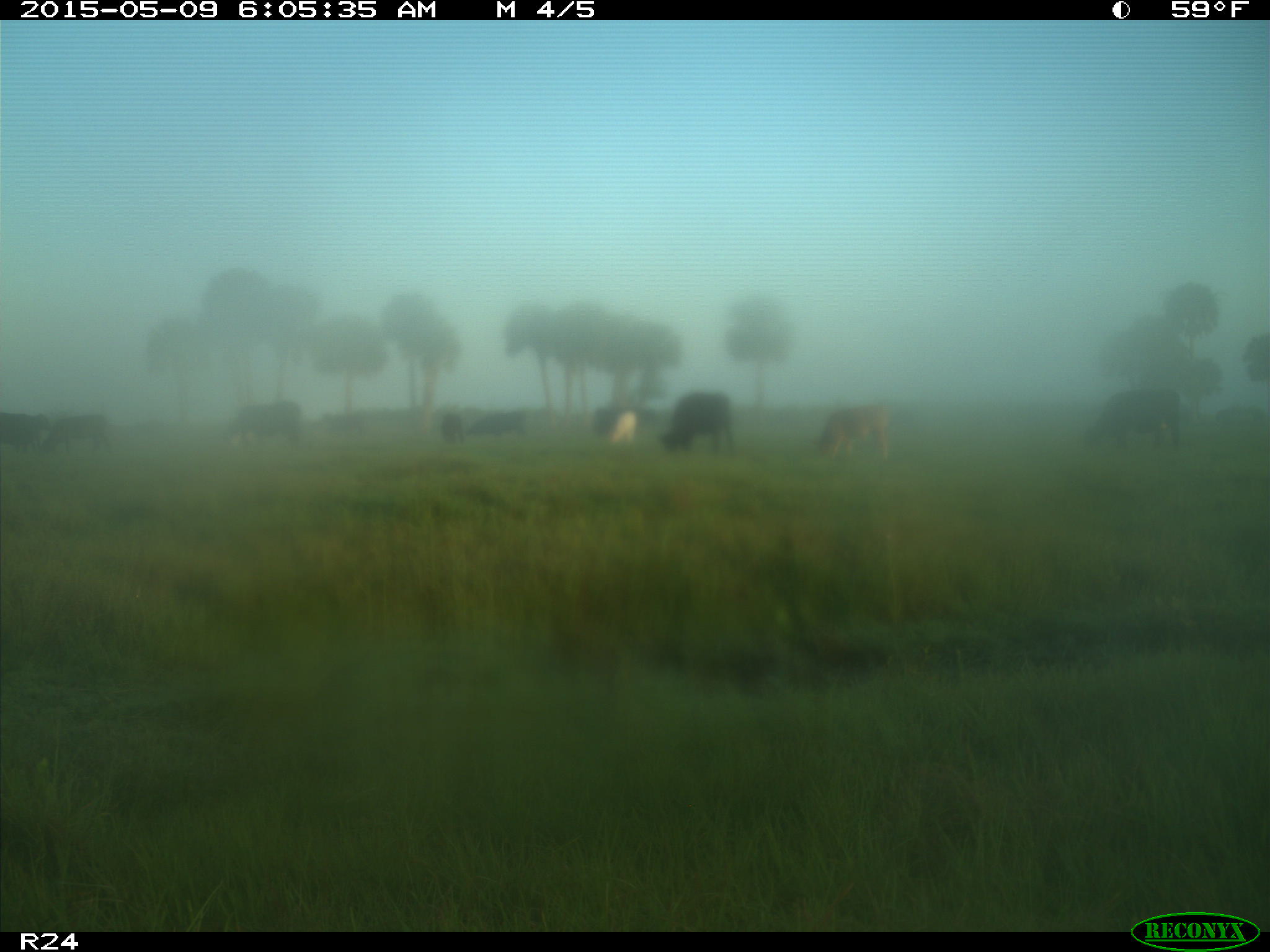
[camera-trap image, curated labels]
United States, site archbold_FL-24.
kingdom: Animalia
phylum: Chordata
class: Mammalia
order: Artiodactyla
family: Bovidae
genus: Bos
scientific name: Bos taurus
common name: domestic cow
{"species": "Bos taurus (domestic cow)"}